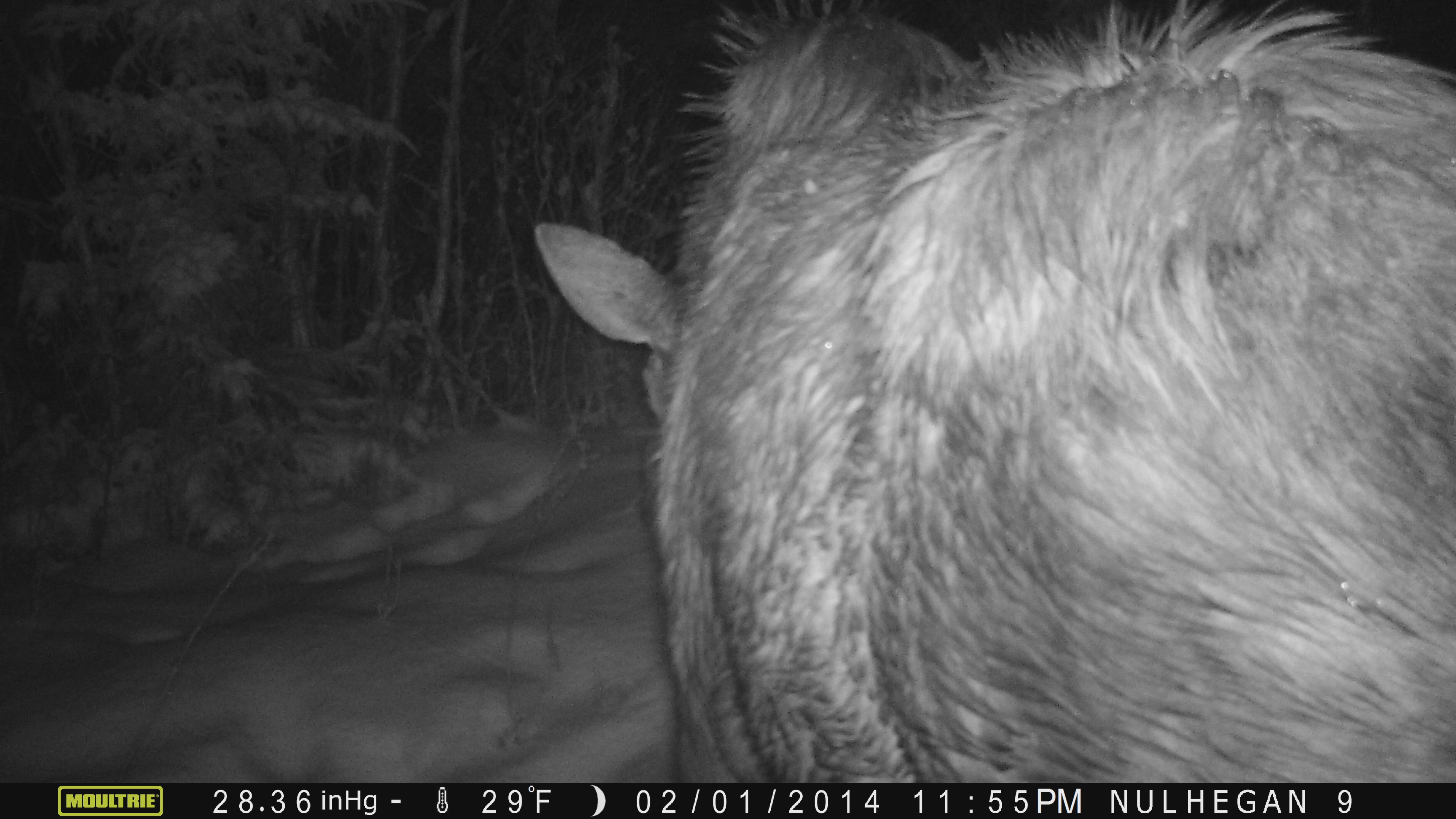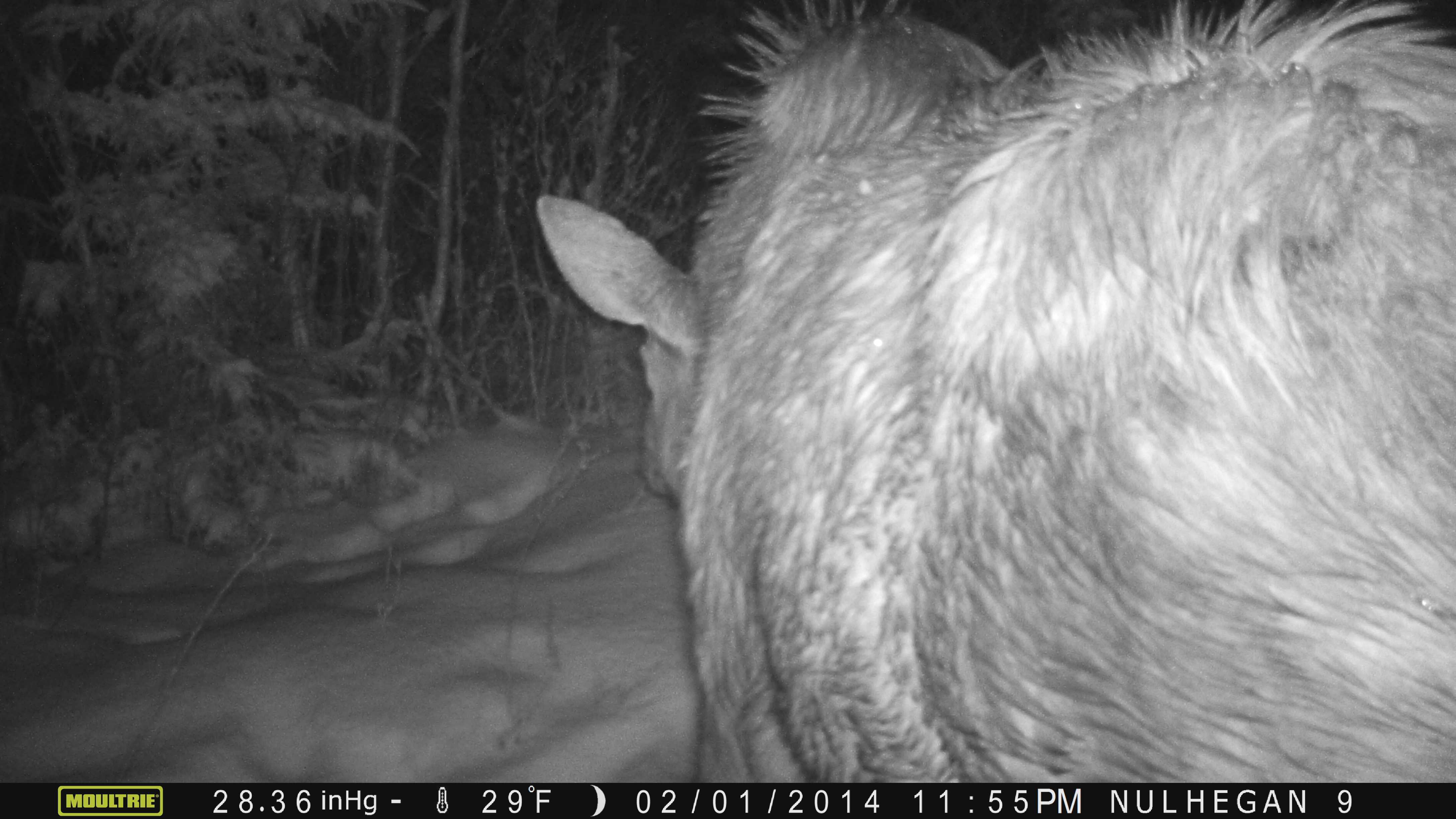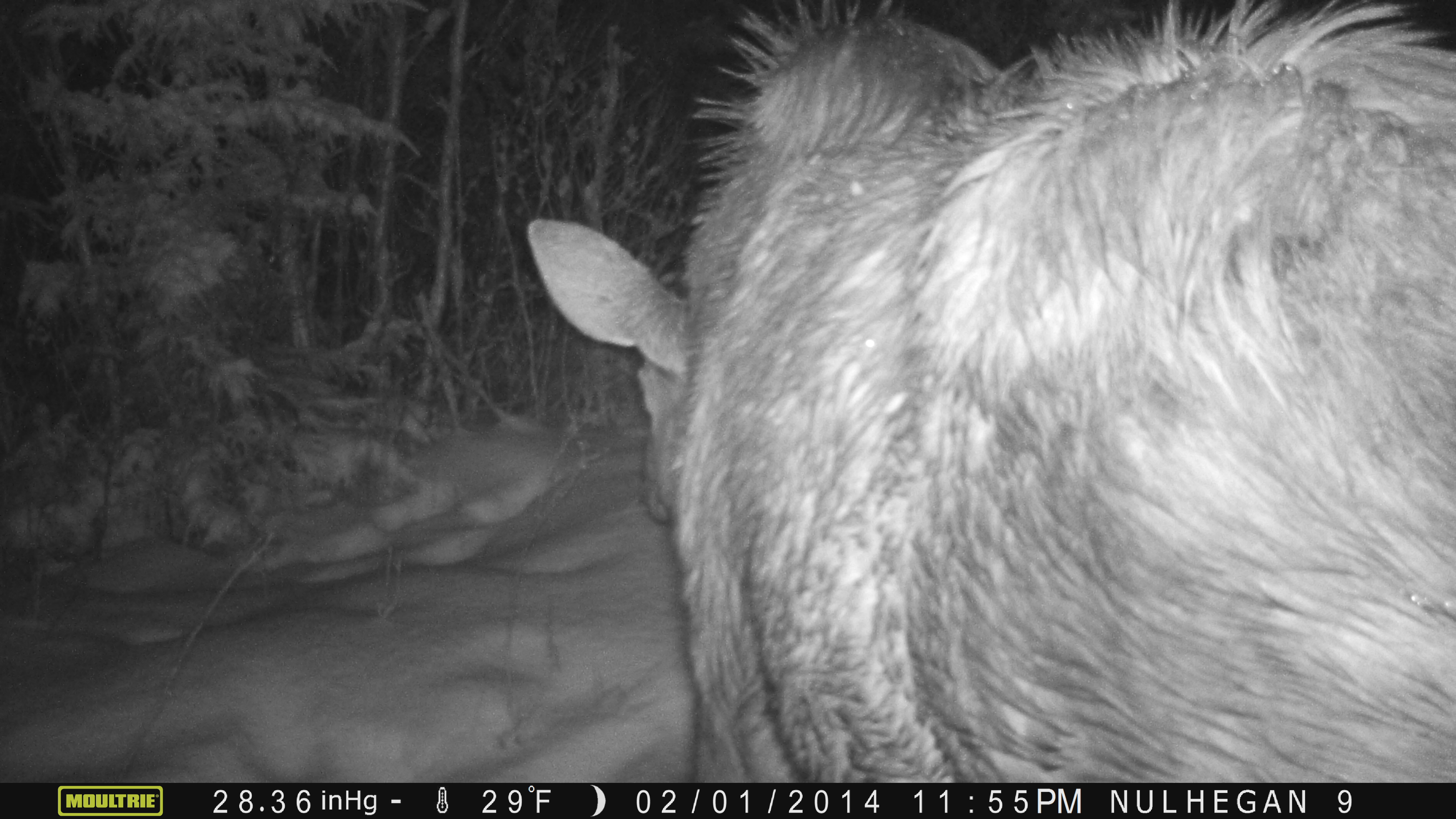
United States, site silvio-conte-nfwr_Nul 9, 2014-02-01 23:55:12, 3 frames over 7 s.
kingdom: Animalia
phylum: Chordata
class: Mammalia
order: Artiodactyla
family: Cervidae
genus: Alces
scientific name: Alces alces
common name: moose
Moose (Alces alces).